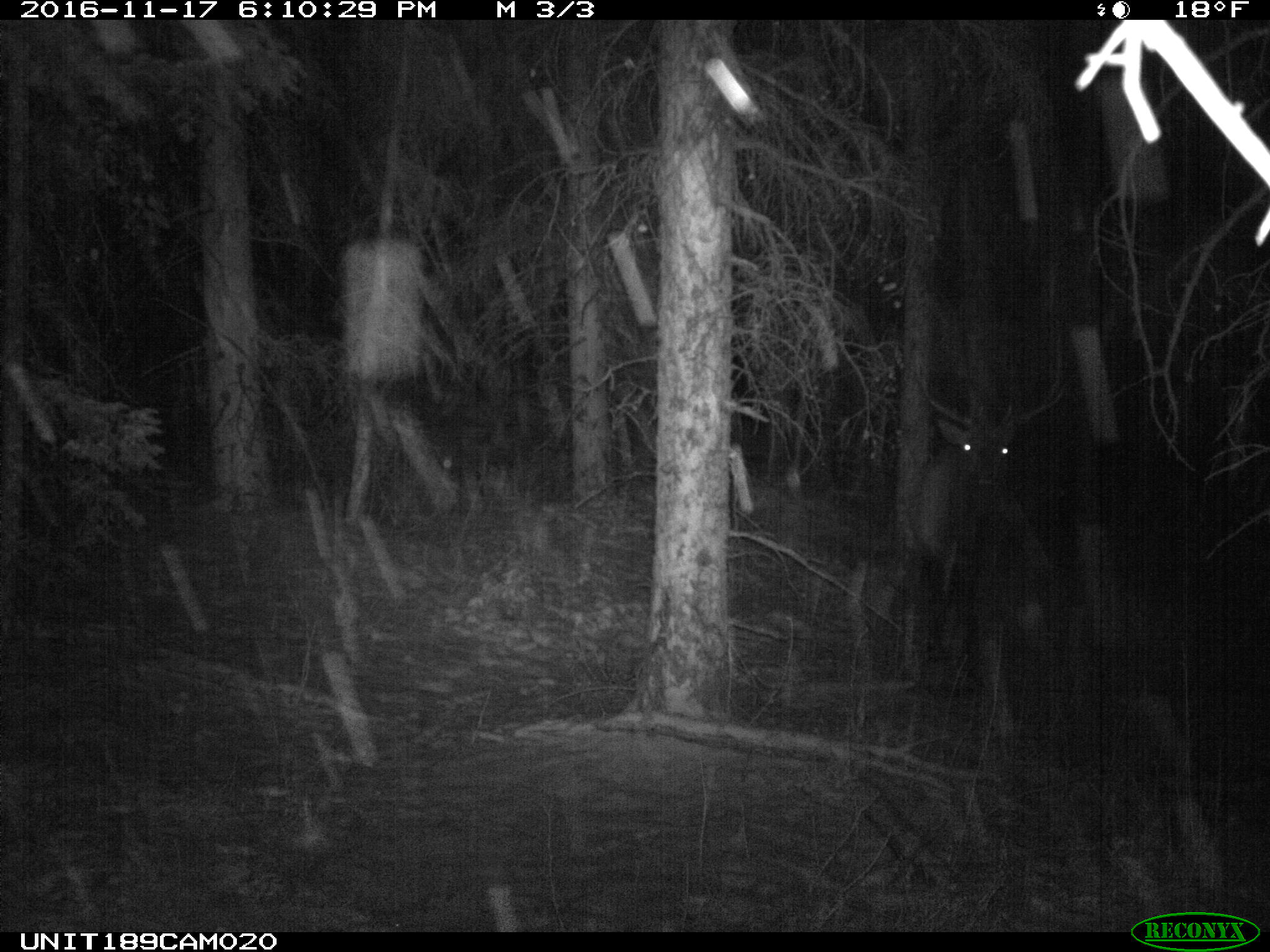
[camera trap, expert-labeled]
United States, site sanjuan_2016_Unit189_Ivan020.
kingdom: Animalia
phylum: Chordata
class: Mammalia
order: Artiodactyla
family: Cervidae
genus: Cervus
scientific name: Cervus elaphus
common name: red deer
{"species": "Cervus elaphus (red deer)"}